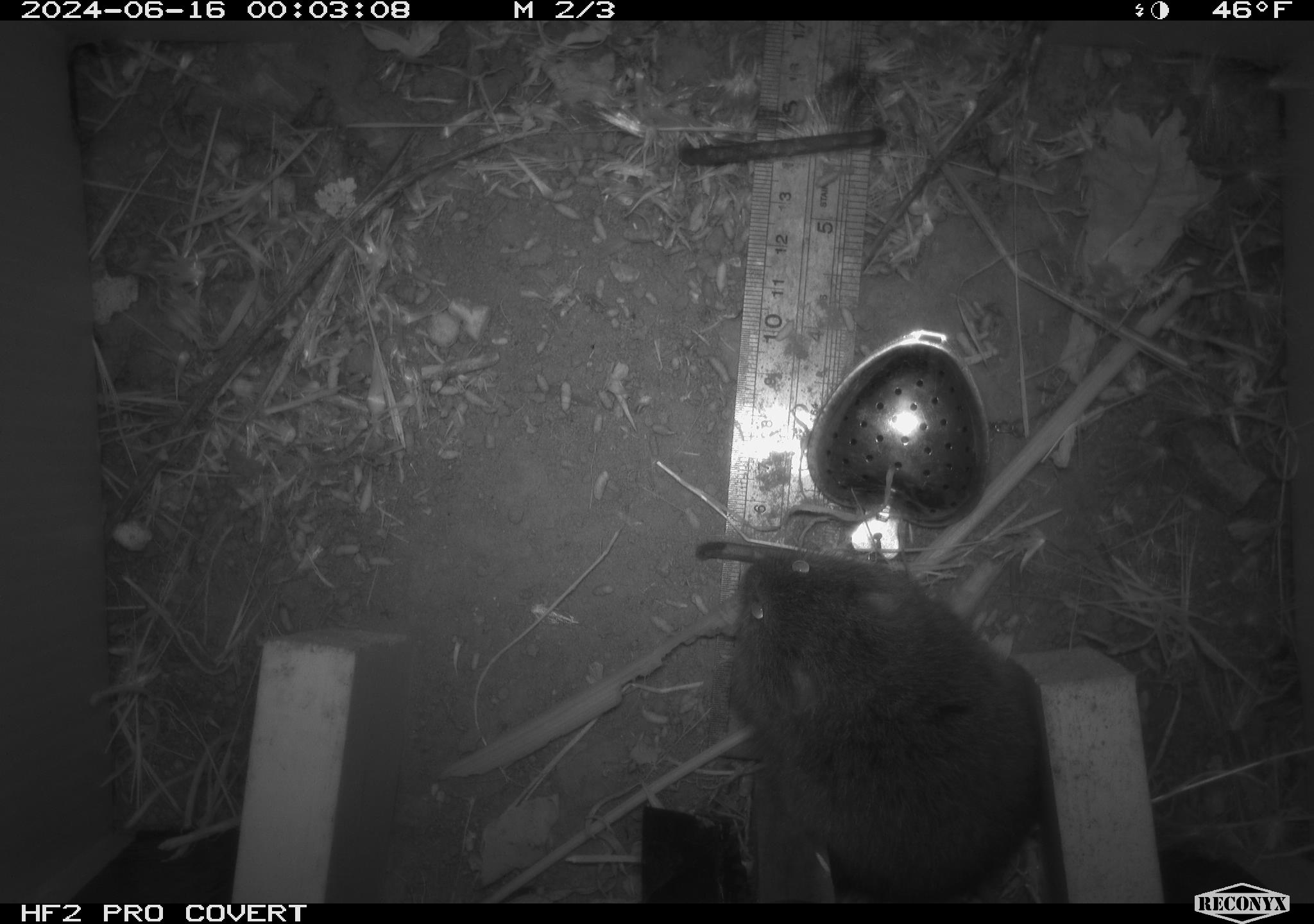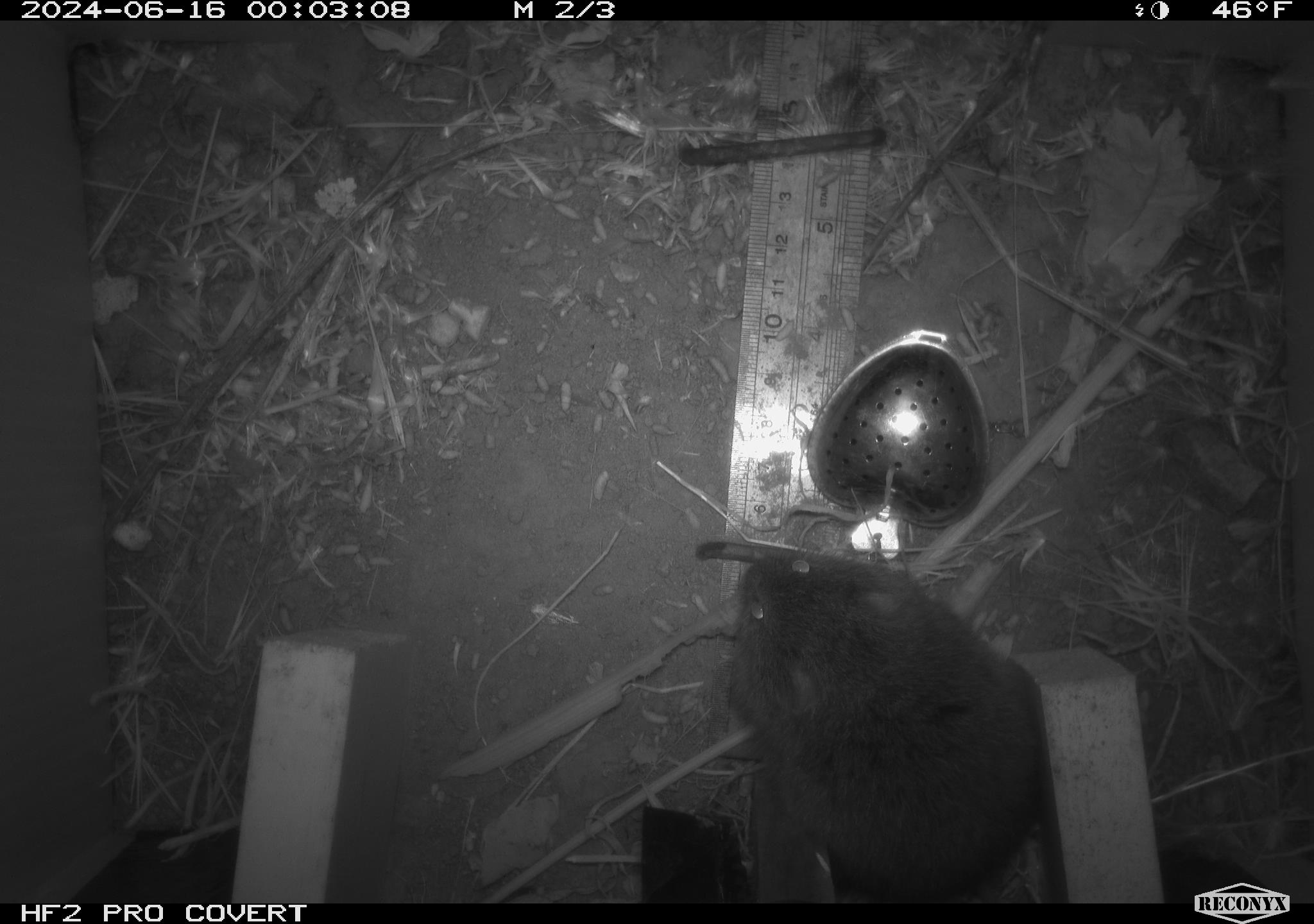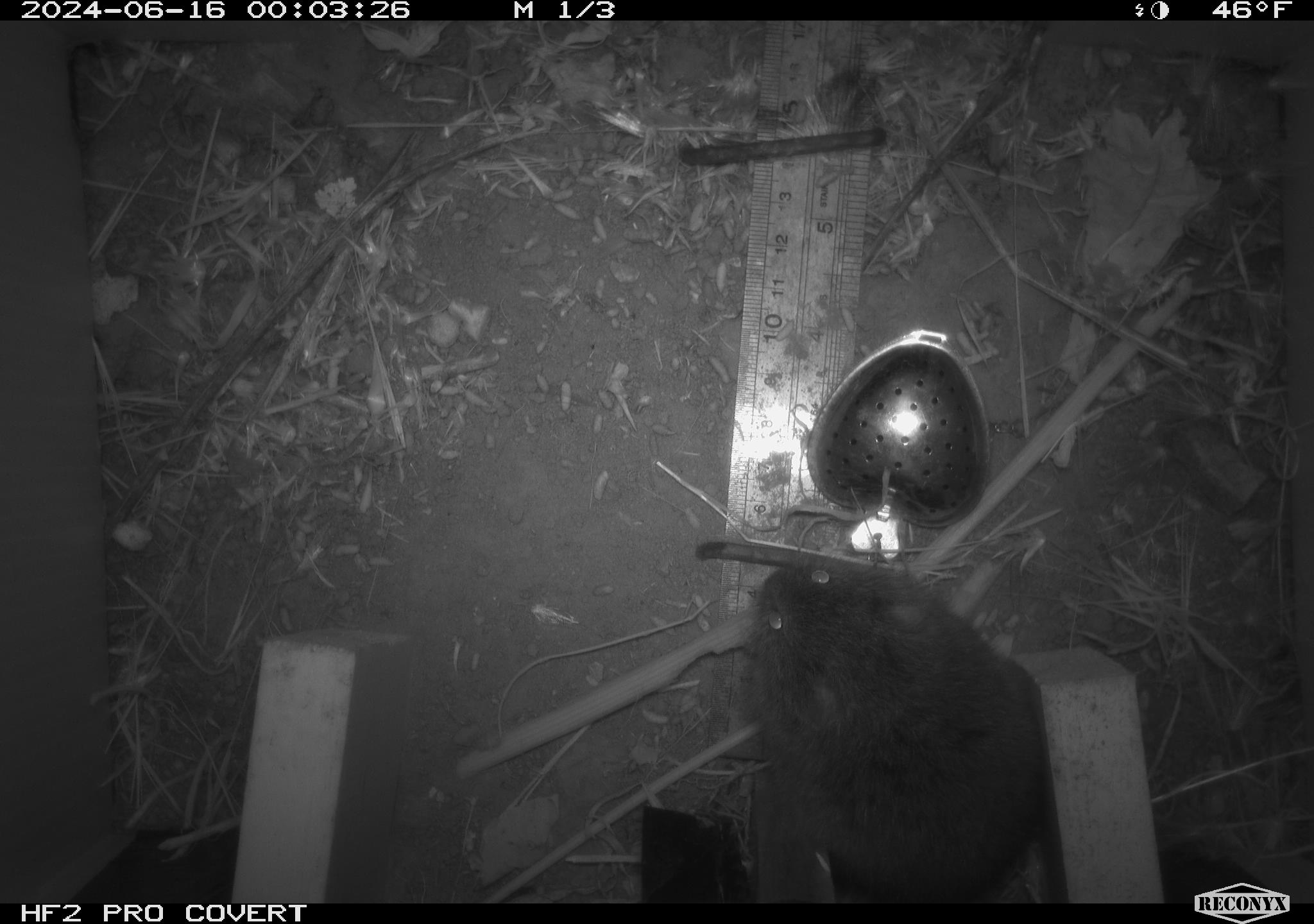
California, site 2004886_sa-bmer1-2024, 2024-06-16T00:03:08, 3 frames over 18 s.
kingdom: Animalia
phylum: Chordata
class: Mammalia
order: Rodentia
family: Cricetidae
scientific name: Cricetidae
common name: hamsters, voles, lemmings, and allies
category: cricetidae family